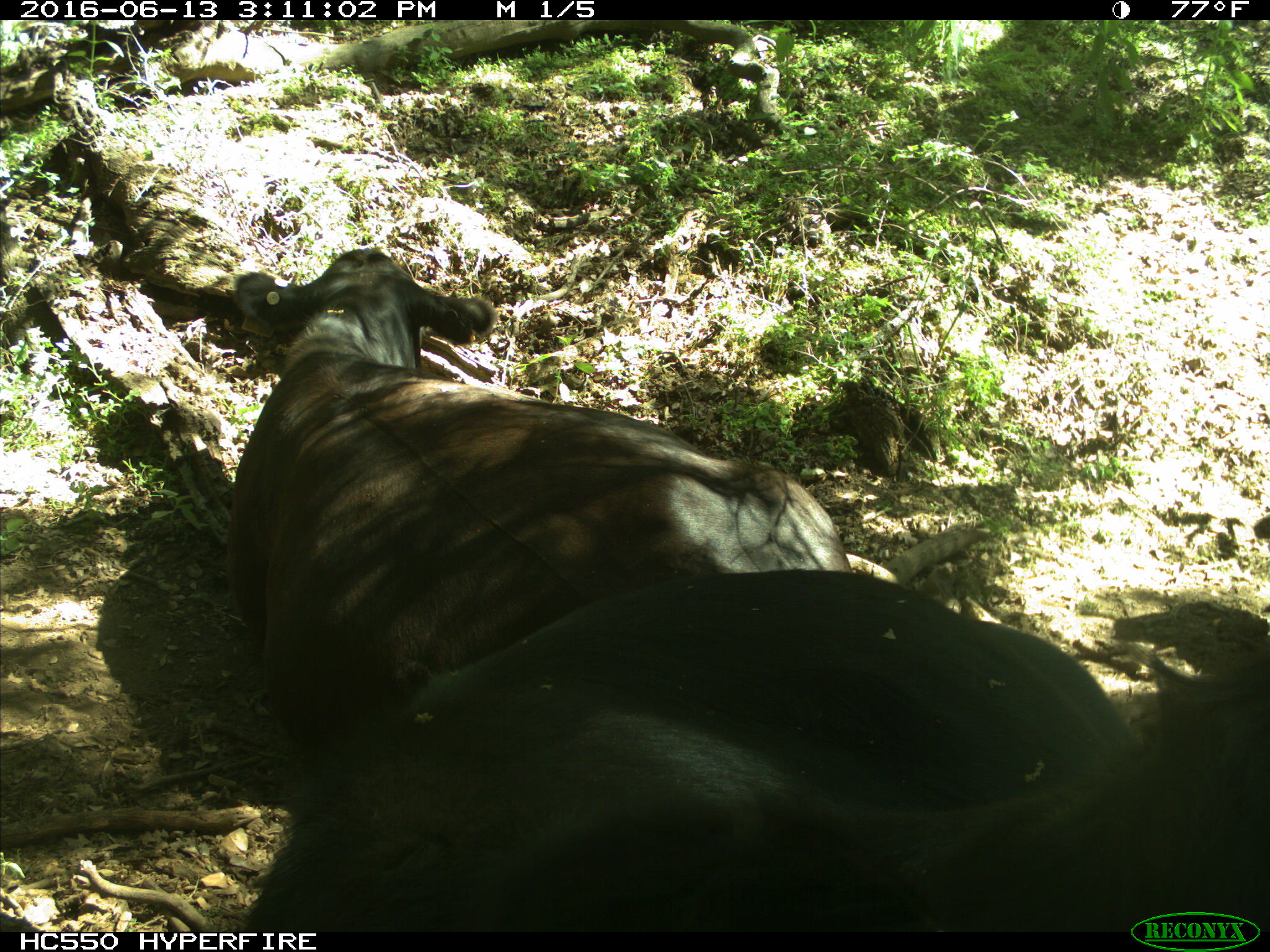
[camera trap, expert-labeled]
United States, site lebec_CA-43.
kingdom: Animalia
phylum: Chordata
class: Mammalia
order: Artiodactyla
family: Bovidae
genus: Bos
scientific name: Bos taurus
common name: domestic cow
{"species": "Bos taurus (domestic cow)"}